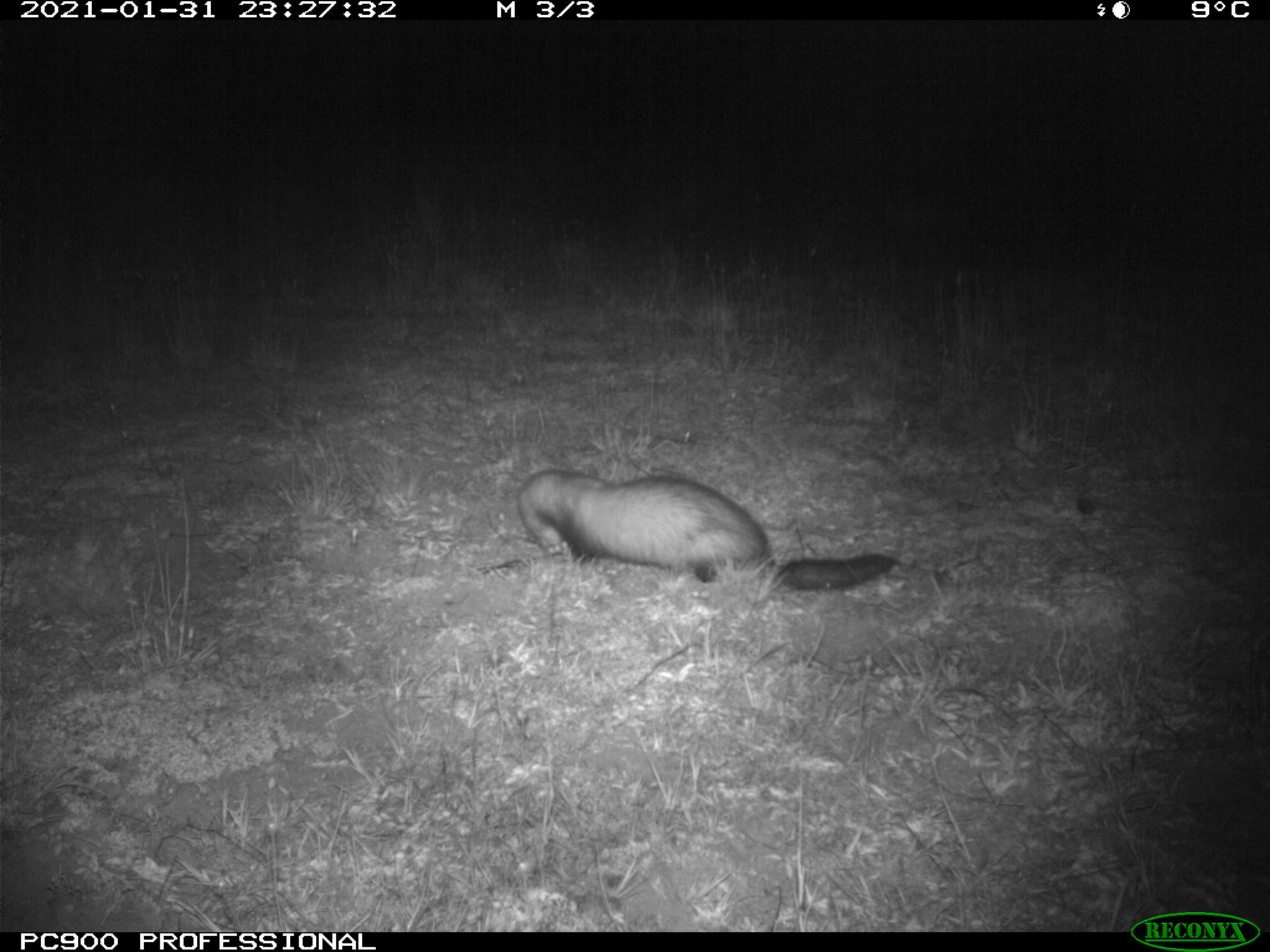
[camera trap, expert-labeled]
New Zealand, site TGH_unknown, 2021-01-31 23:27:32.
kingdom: Animalia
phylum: Chordata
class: Mammalia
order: Carnivora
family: Mustelidae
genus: Mustela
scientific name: Mustela furo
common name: ferret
Ferret (Mustela furo).